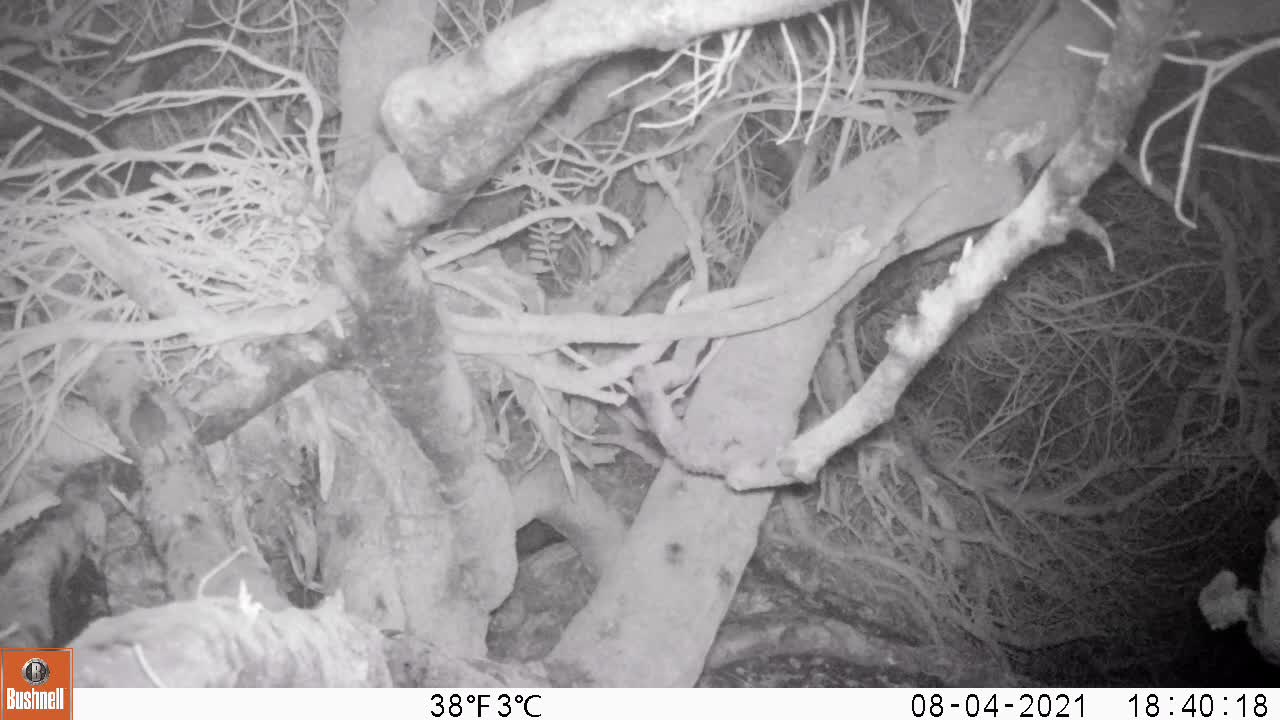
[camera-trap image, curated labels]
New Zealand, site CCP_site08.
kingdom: Animalia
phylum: Chordata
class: Mammalia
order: Rodentia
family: Muridae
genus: Mus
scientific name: Mus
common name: mouse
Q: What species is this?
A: Mouse (Mus).